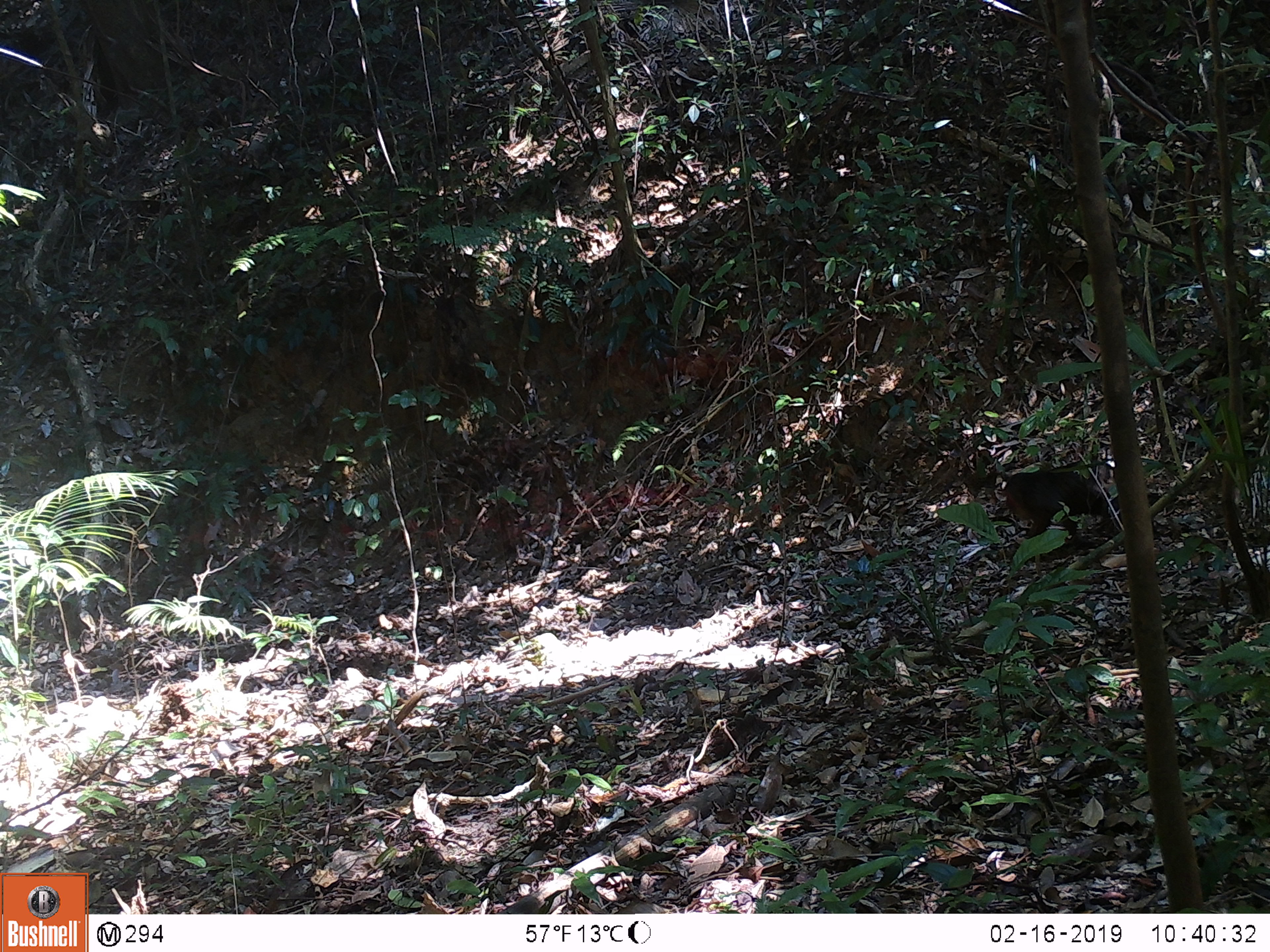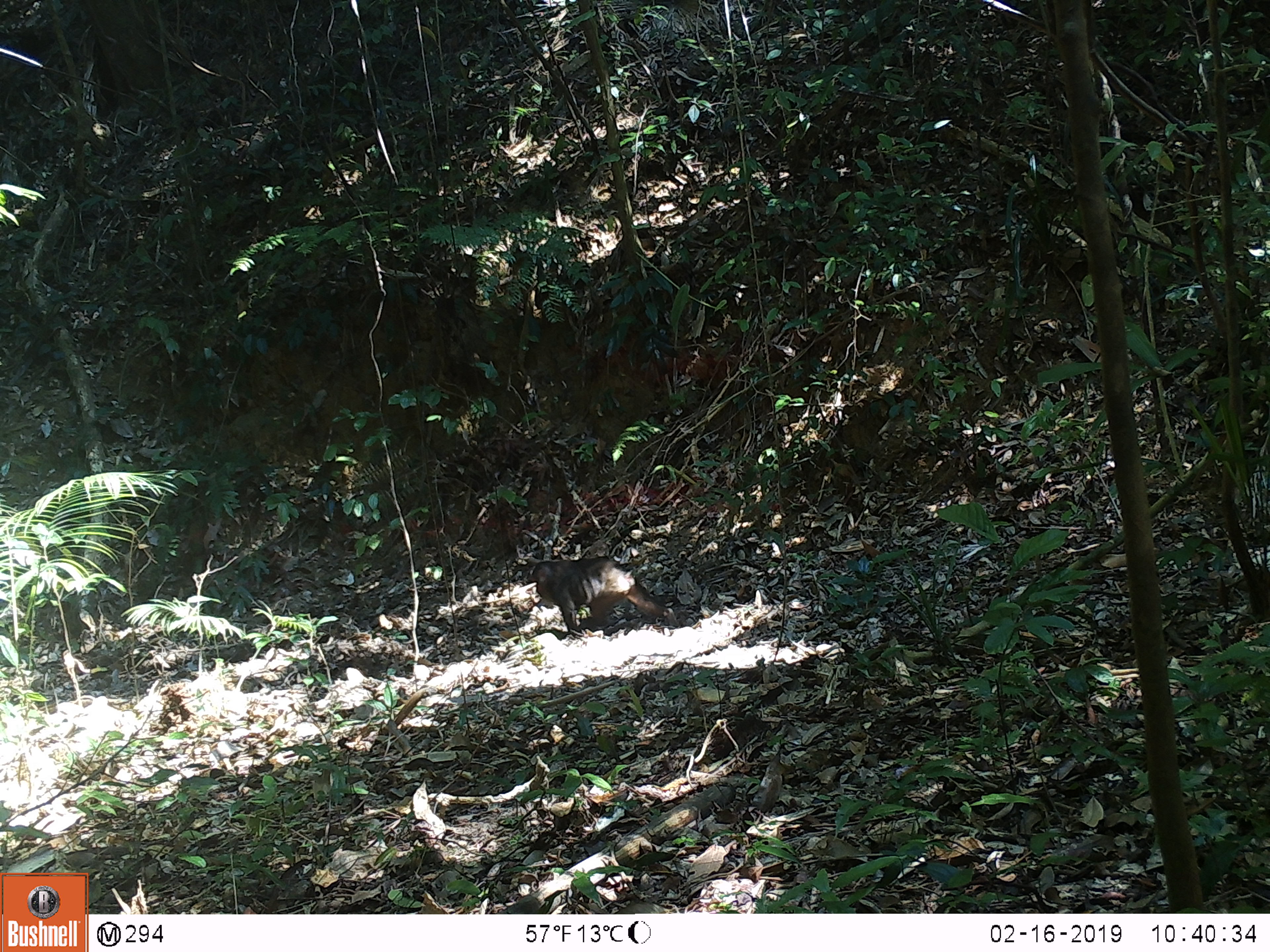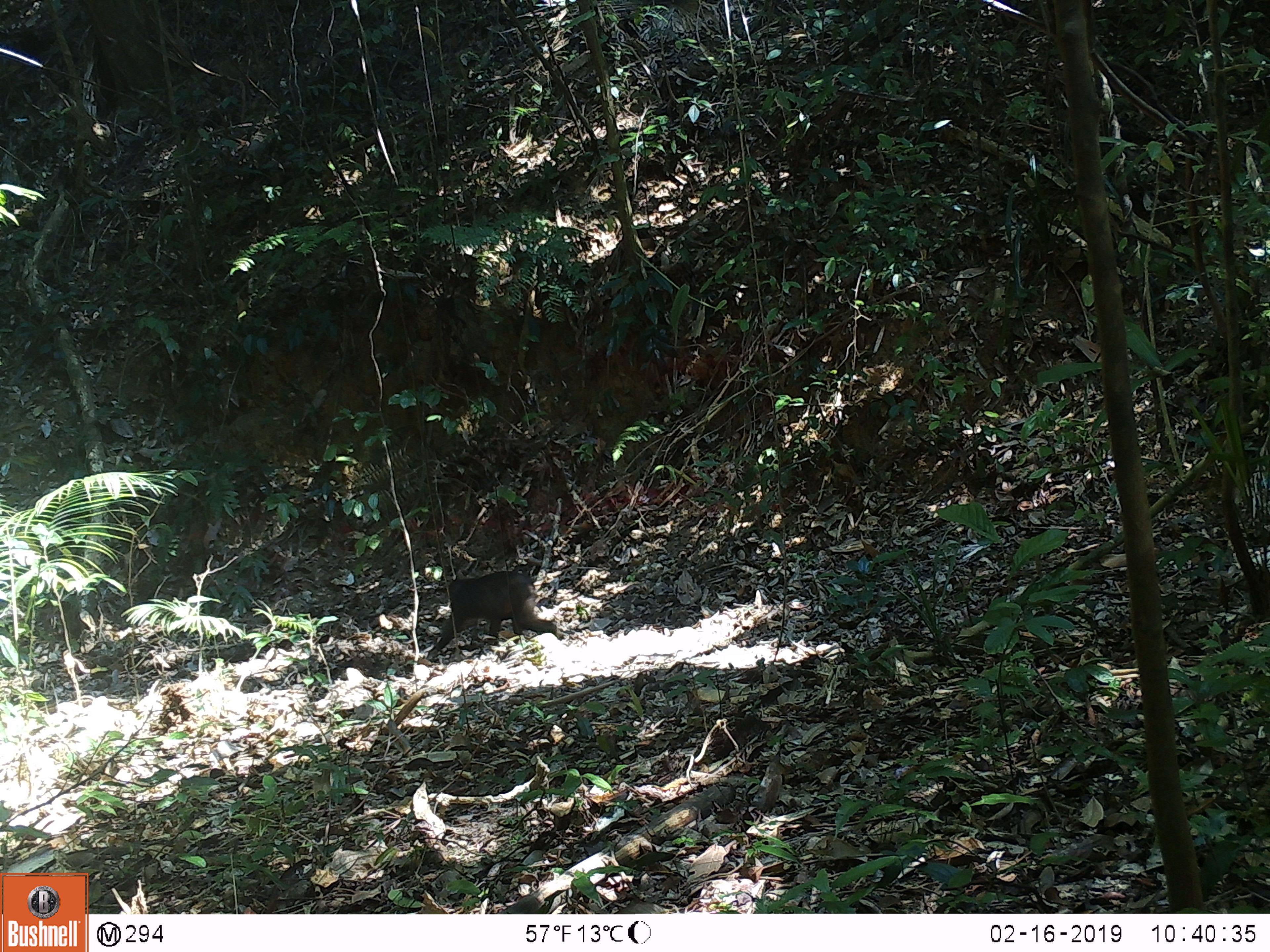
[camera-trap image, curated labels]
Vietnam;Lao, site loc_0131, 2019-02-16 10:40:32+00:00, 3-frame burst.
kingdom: Animalia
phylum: Chordata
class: Mammalia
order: Primates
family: Cercopithecidae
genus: Macaca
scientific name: Macaca arctoides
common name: stump-tailed macaque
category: stump tailed macaque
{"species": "stump tailed macaque (stump-tailed macaque) (Macaca arctoides)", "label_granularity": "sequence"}